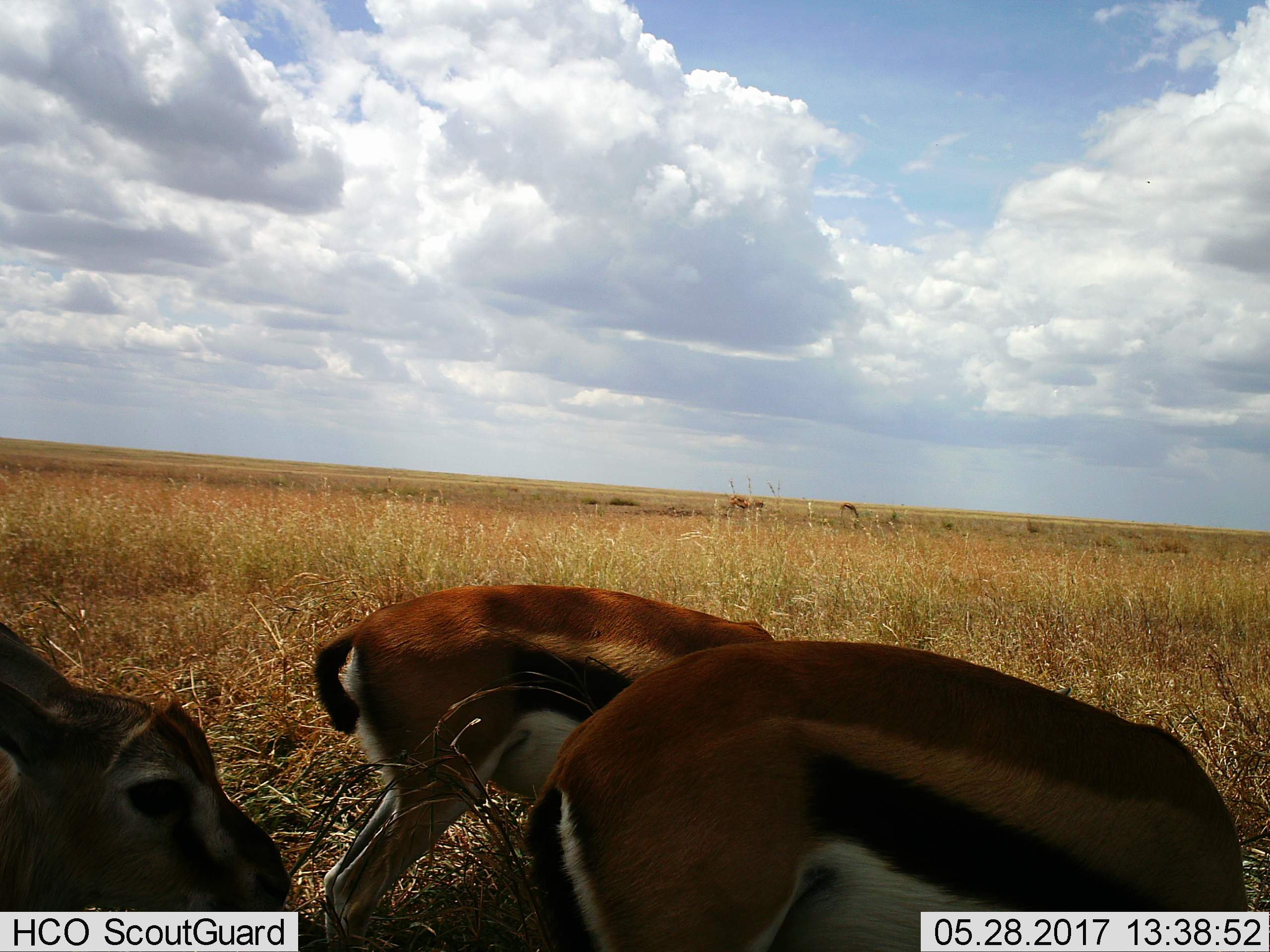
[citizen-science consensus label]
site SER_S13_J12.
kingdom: Animalia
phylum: Chordata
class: Mammalia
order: Artiodactyla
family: Bovidae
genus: Eudorcas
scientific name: Eudorcas thomsonii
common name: thomson's gazelle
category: gazellethomsons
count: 3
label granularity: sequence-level